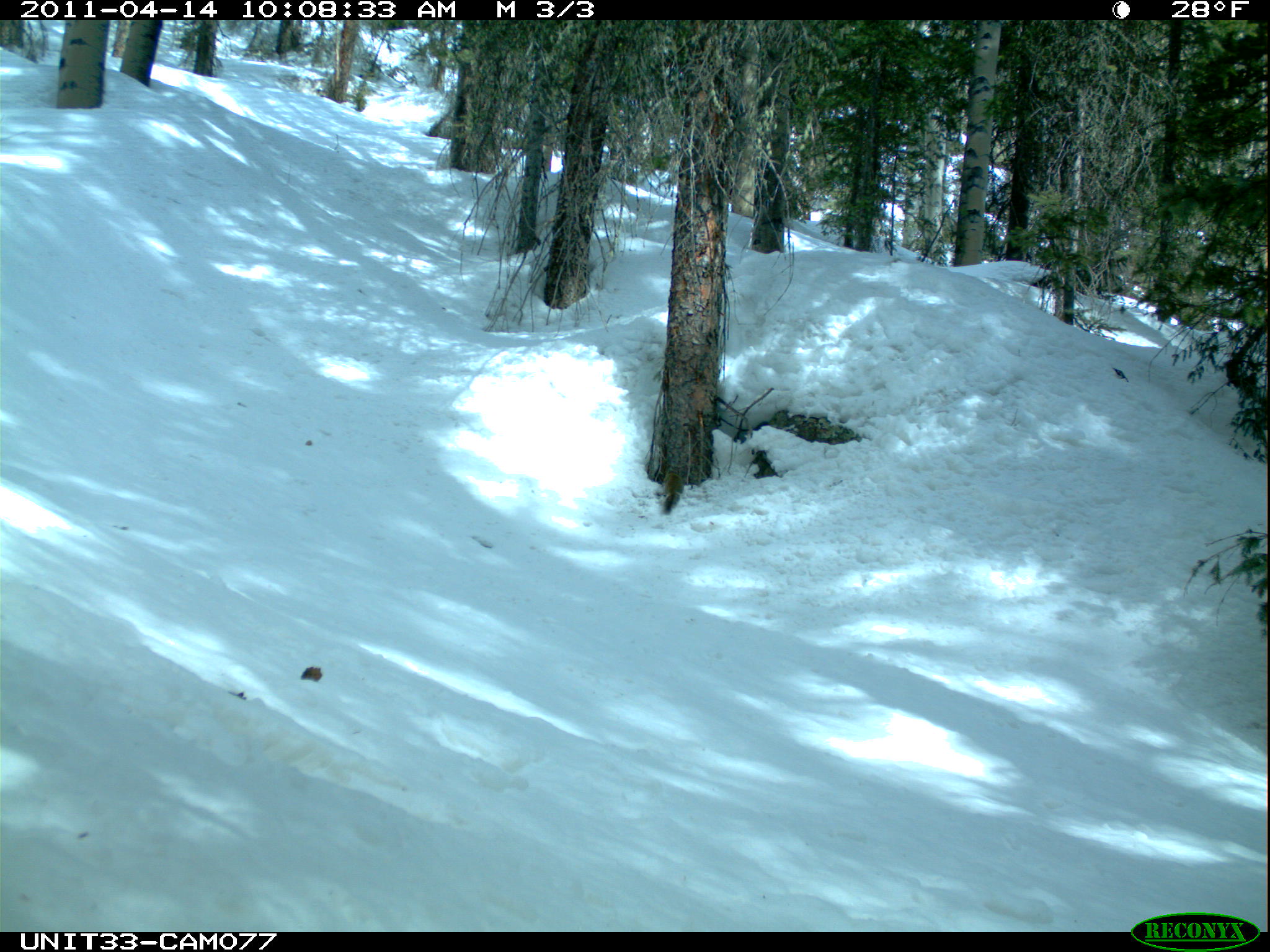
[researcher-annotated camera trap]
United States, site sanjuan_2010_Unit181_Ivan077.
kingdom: Animalia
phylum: Chordata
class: Mammalia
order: Rodentia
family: Sciuridae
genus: Tamiasciurus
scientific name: Tamiasciurus hudsonicus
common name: american red squirrel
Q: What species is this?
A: Tamiasciurus hudsonicus (american red squirrel).